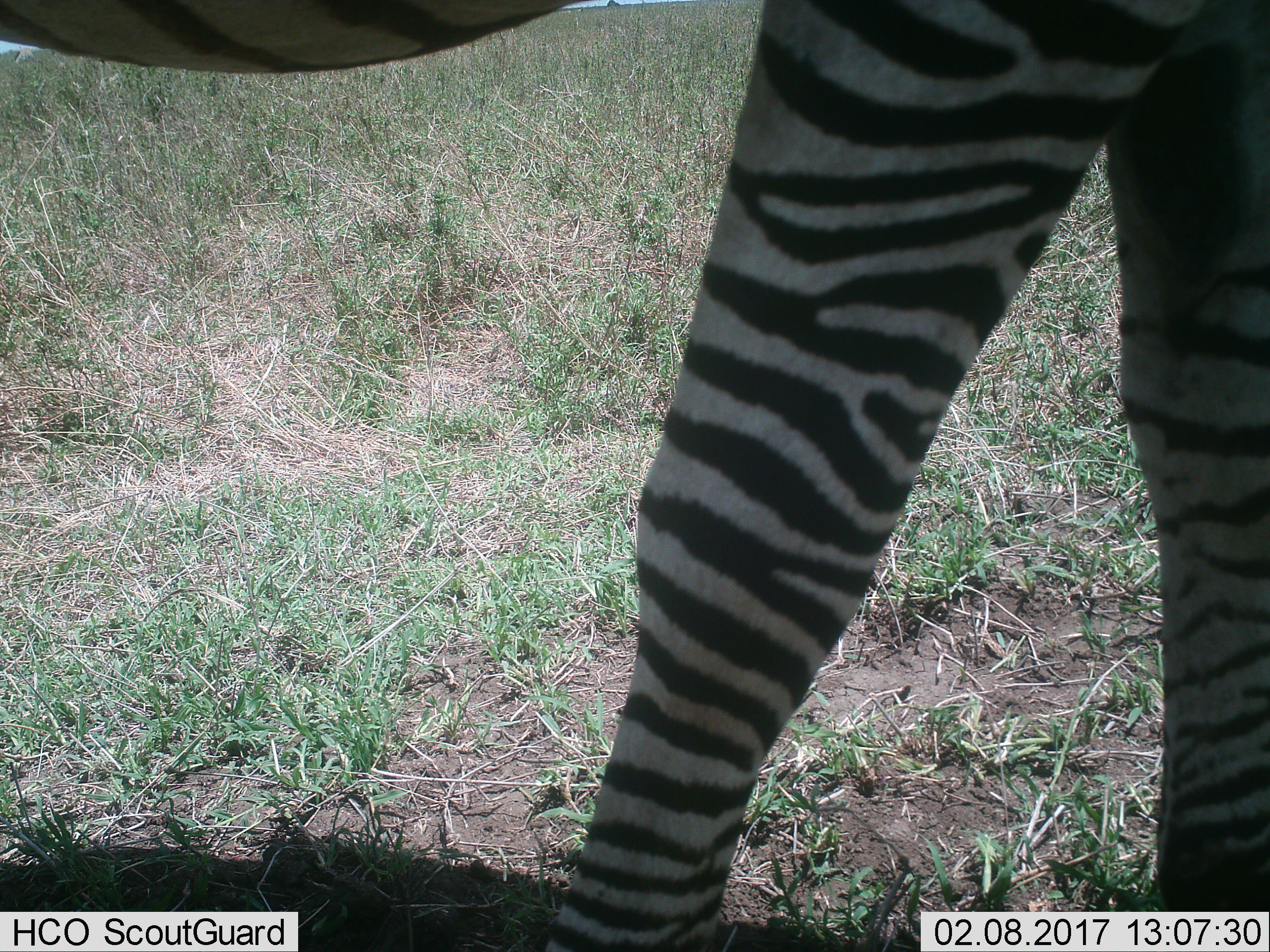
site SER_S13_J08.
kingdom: Animalia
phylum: Chordata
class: Mammalia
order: Perissodactyla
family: Equidae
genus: Equus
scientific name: Equus quagga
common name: plains zebra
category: zebraplains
Zebraplains (plains zebra) (Equus quagga), count 1. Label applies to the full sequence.